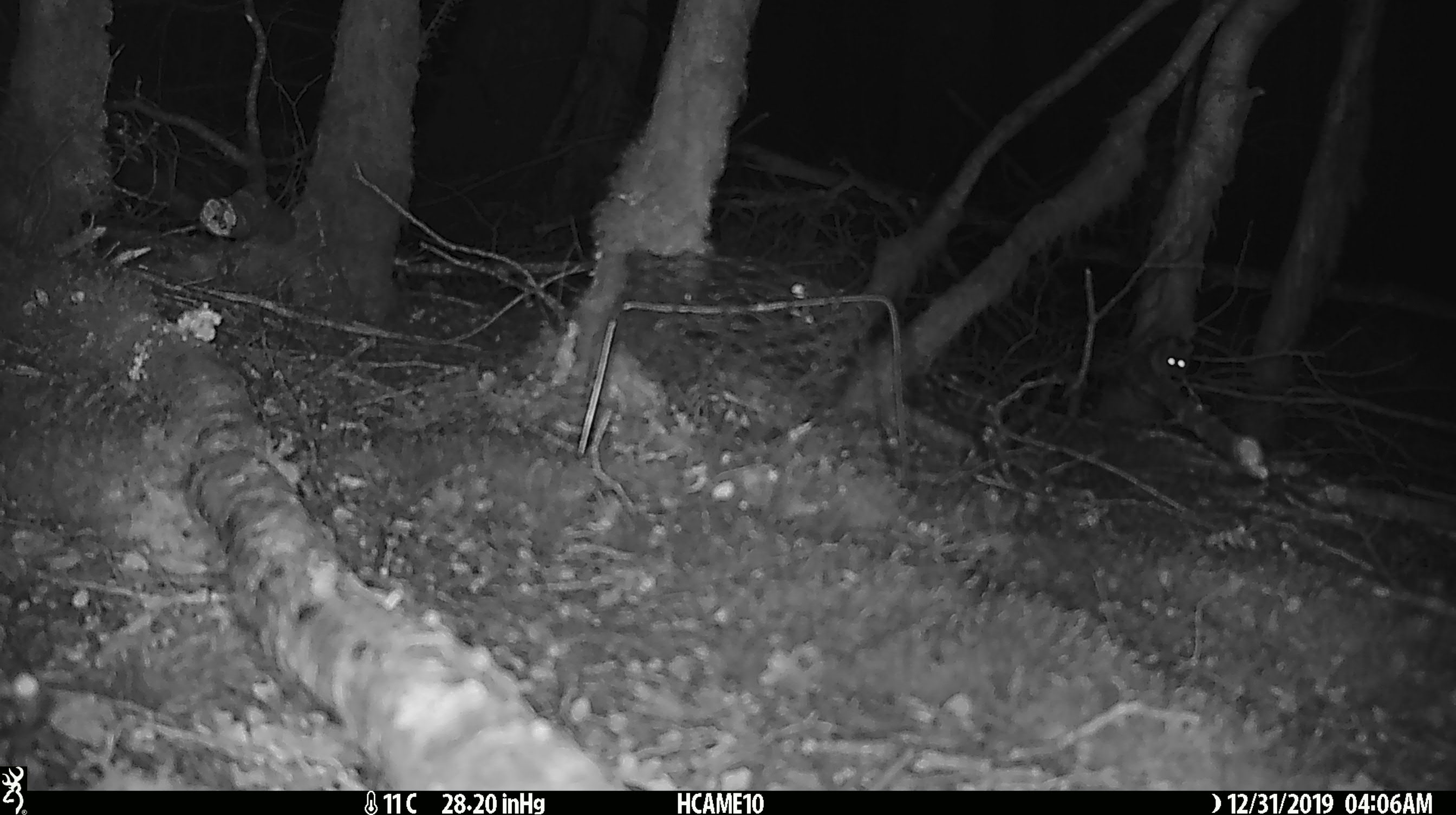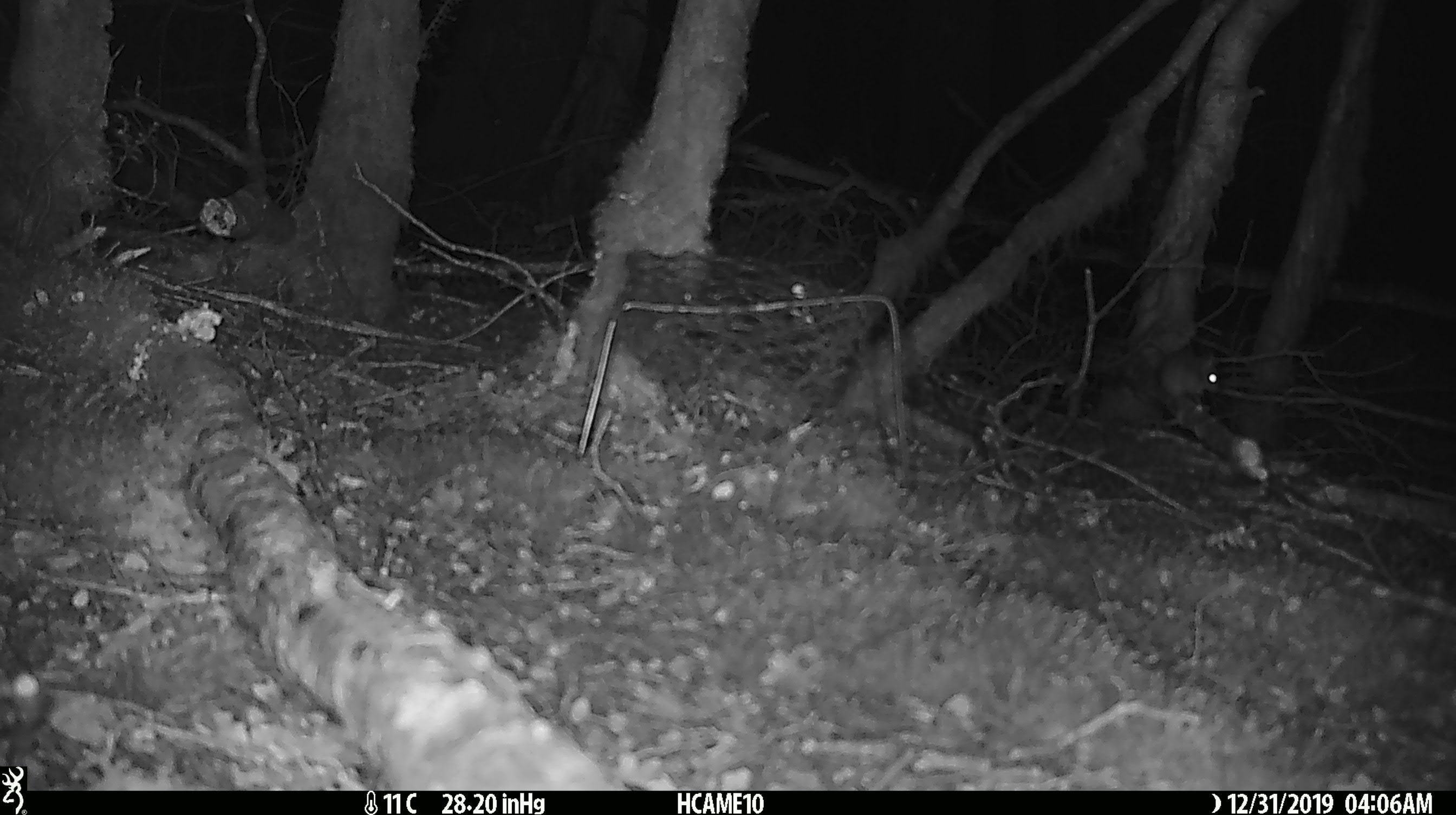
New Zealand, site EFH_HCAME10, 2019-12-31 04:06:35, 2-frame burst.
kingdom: Animalia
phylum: Chordata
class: Mammalia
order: Rodentia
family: Muridae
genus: Mus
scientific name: Mus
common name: mouse